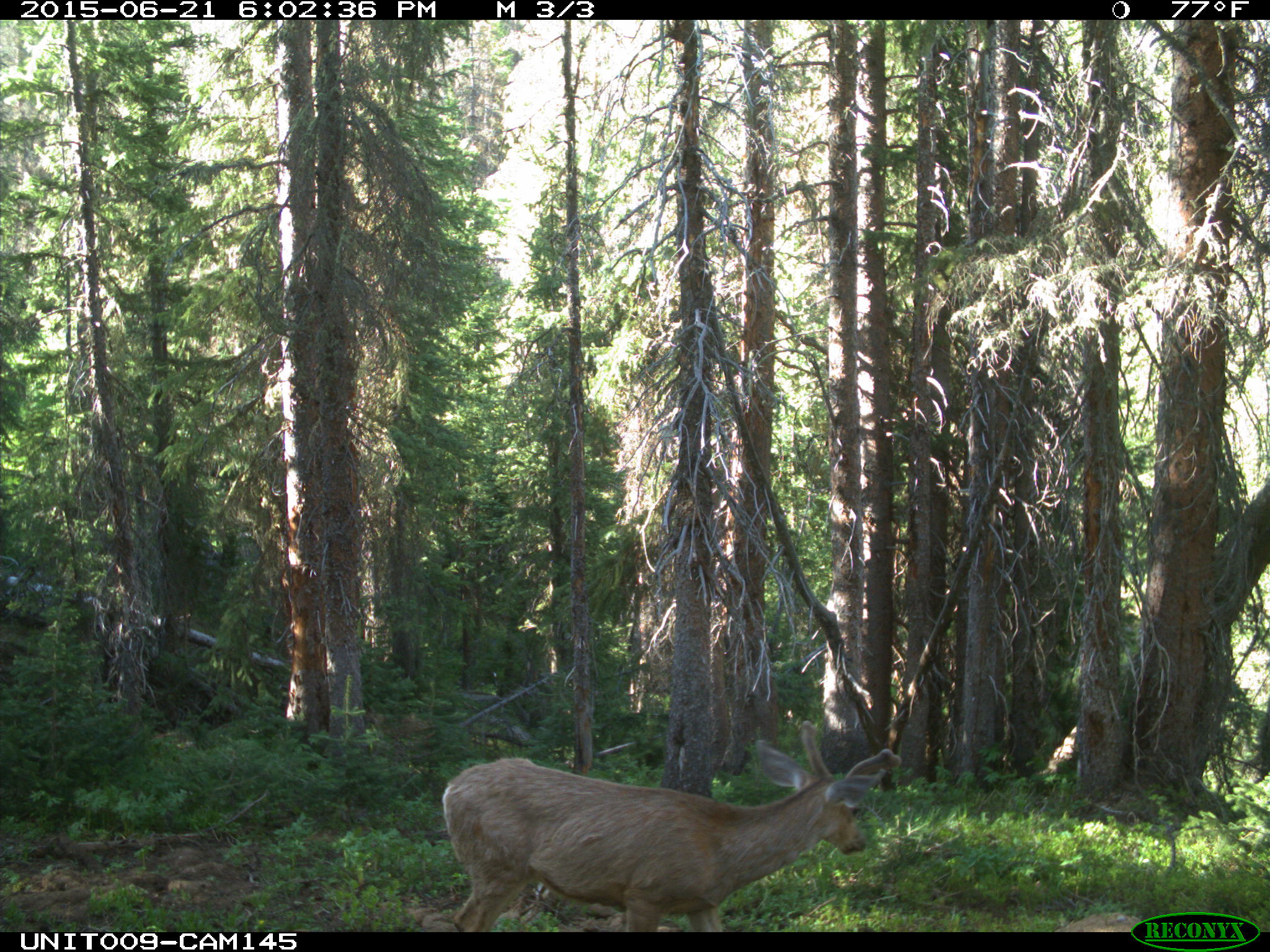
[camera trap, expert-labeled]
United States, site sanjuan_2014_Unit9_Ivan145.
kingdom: Animalia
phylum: Chordata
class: Mammalia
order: Artiodactyla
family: Cervidae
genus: Odocoileus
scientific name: Odocoileus hemionus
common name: mule deer